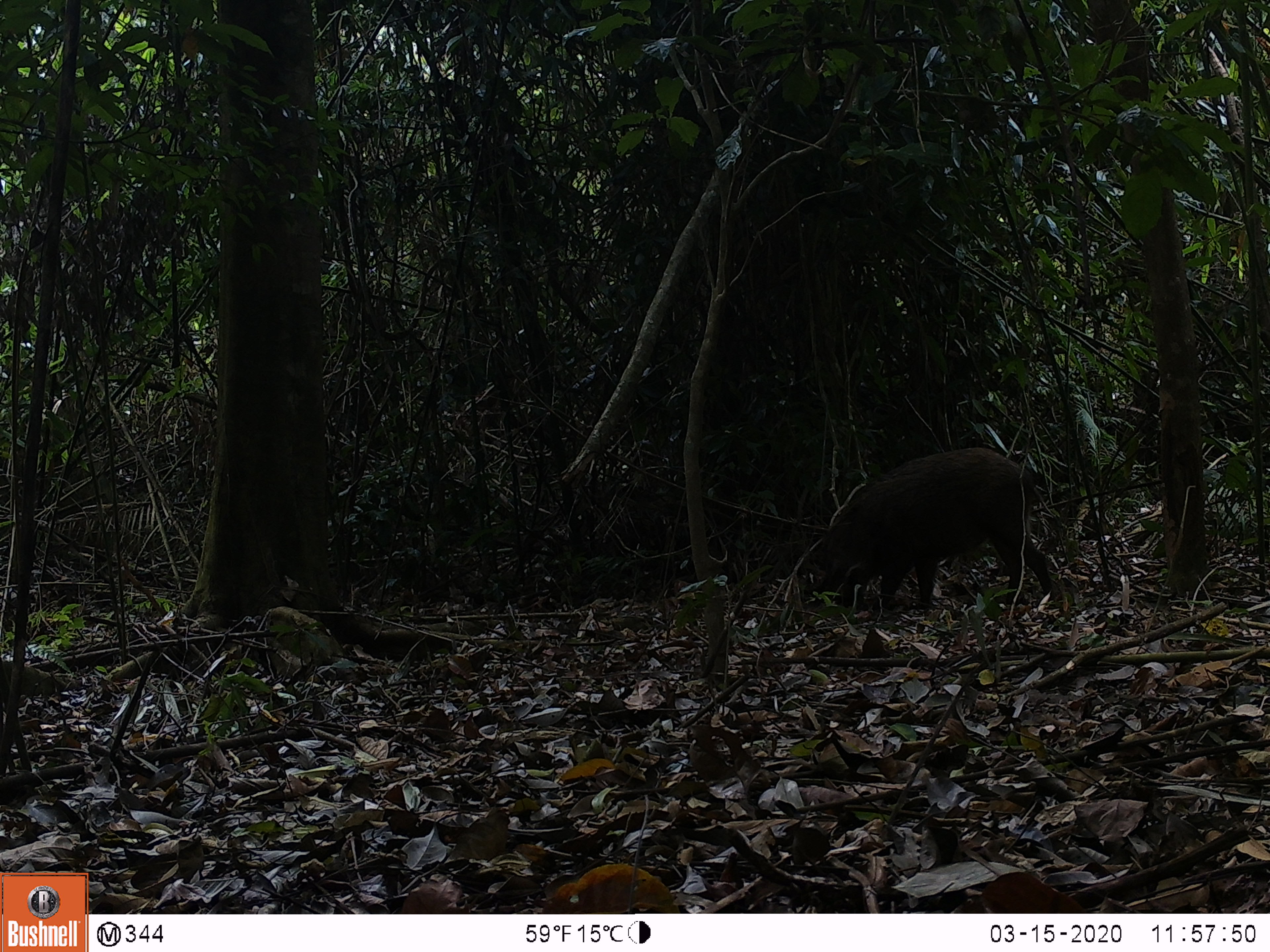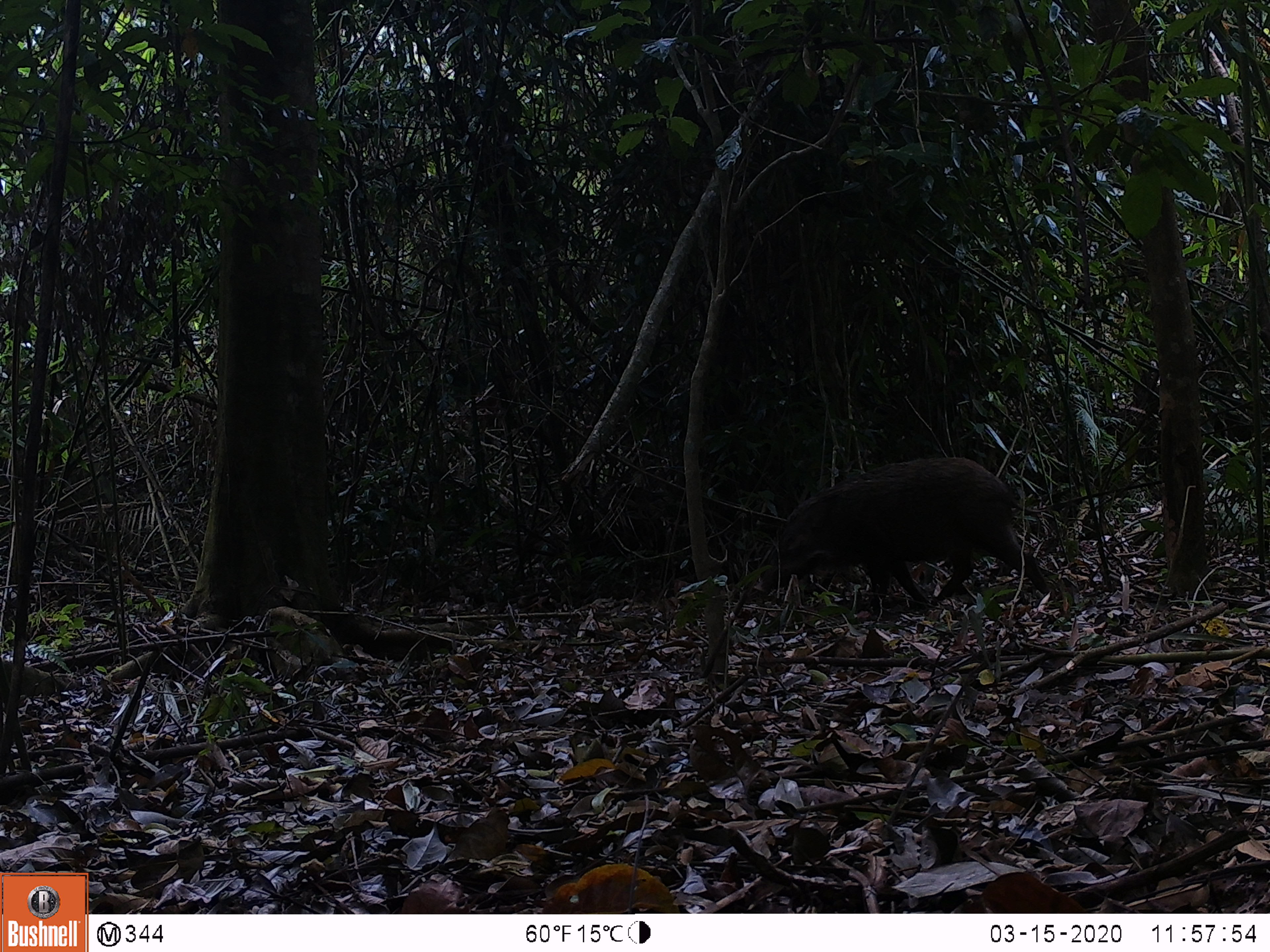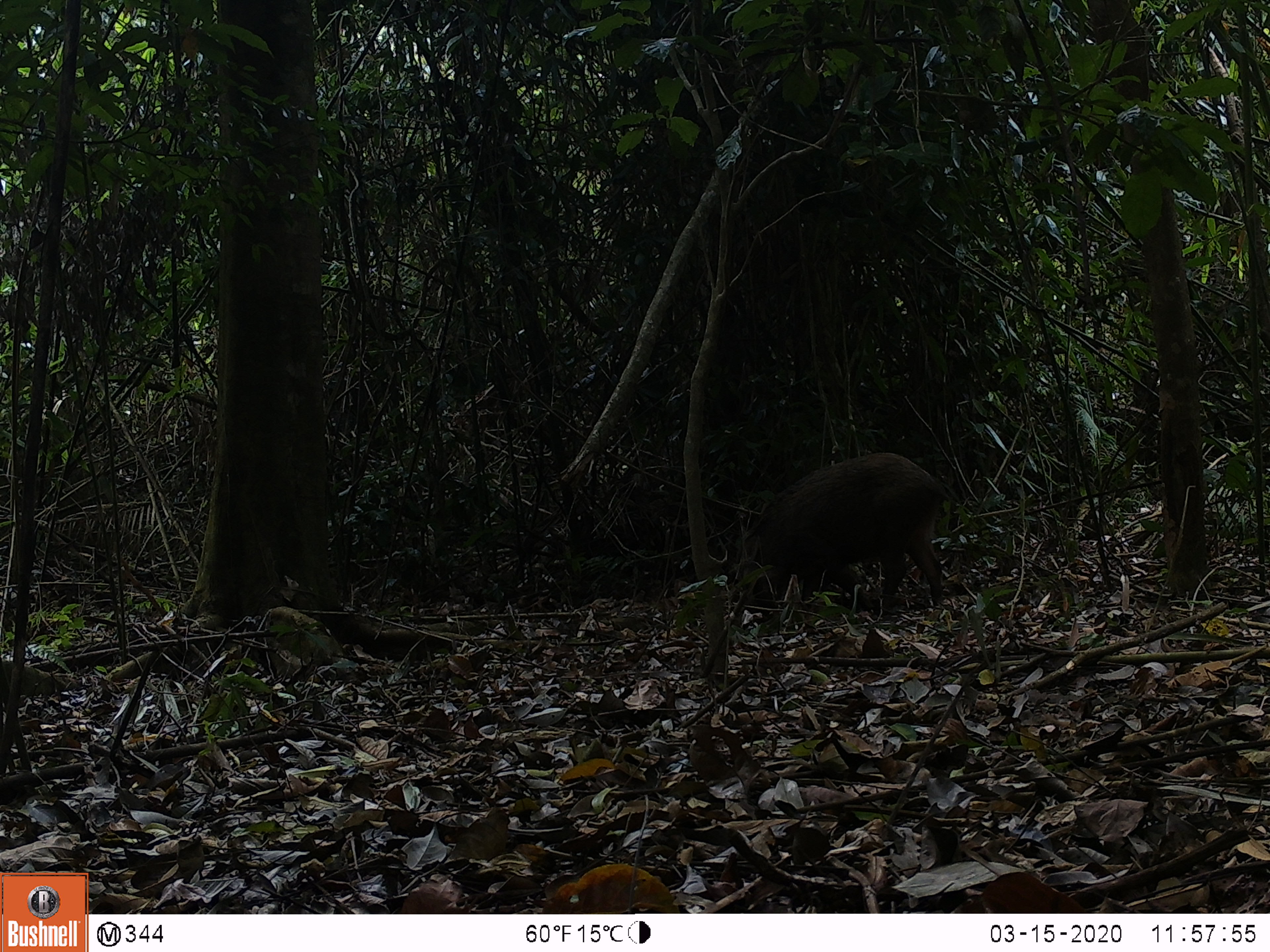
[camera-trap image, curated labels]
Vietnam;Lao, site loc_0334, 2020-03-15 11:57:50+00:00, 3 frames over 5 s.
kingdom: Animalia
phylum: Chordata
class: Mammalia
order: Artiodactyla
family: Suidae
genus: Sus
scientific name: Sus scrofa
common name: eurasian wild pig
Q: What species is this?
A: Eurasian wild pig (Sus scrofa).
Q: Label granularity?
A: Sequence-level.